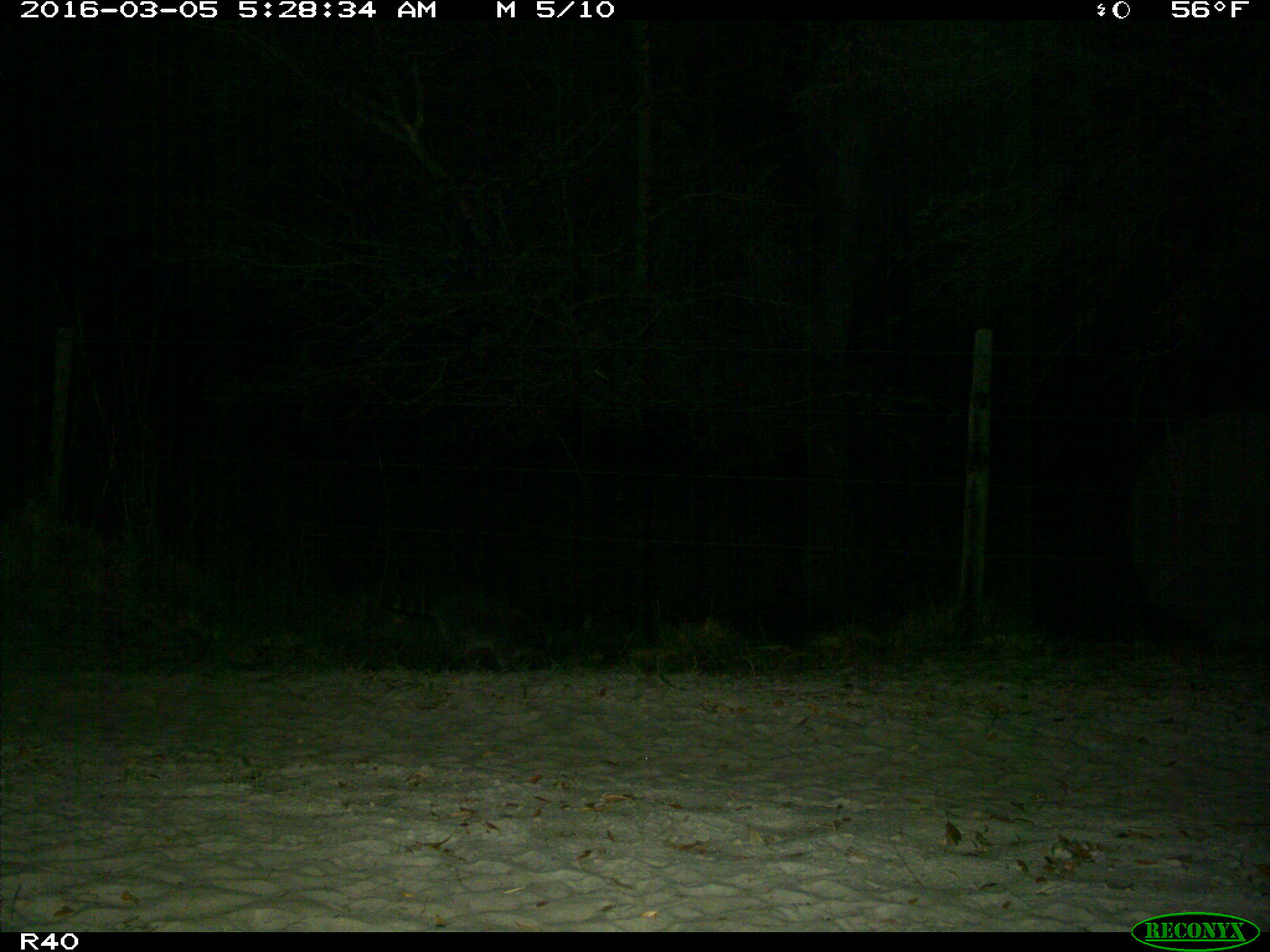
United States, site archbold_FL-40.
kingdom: Animalia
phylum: Chordata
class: Mammalia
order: Carnivora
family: Procyonidae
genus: Procyon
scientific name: Procyon lotor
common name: common raccoon